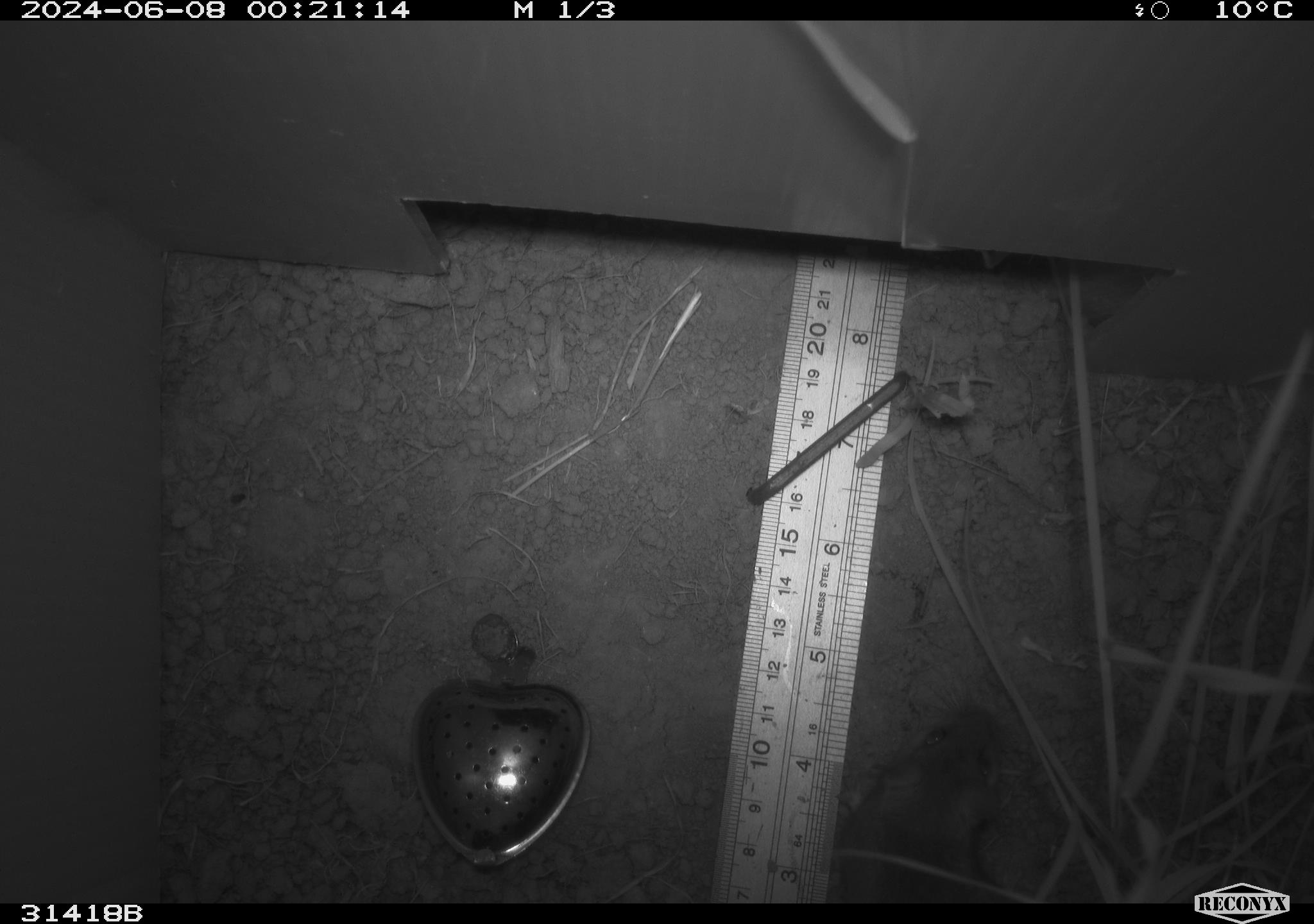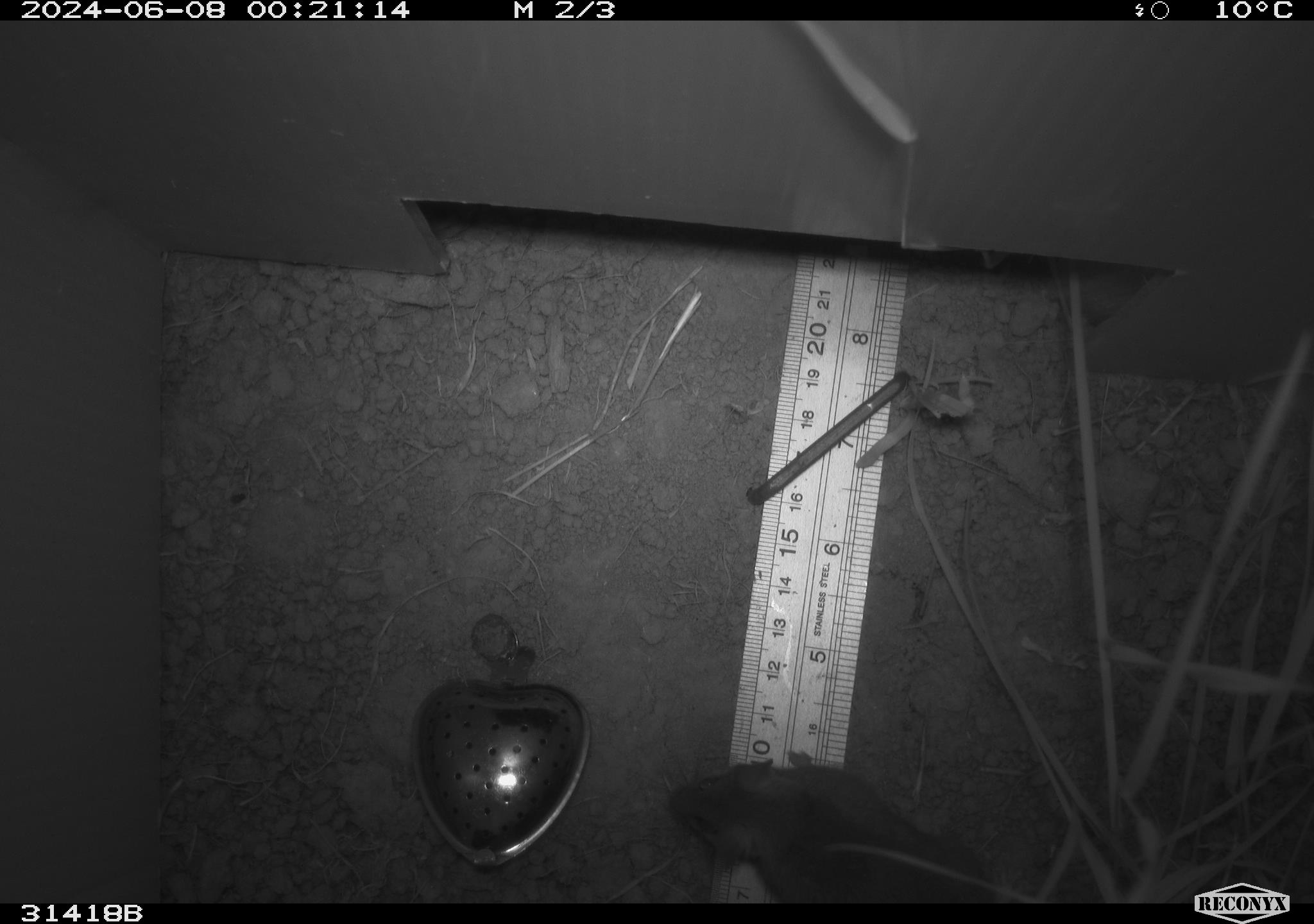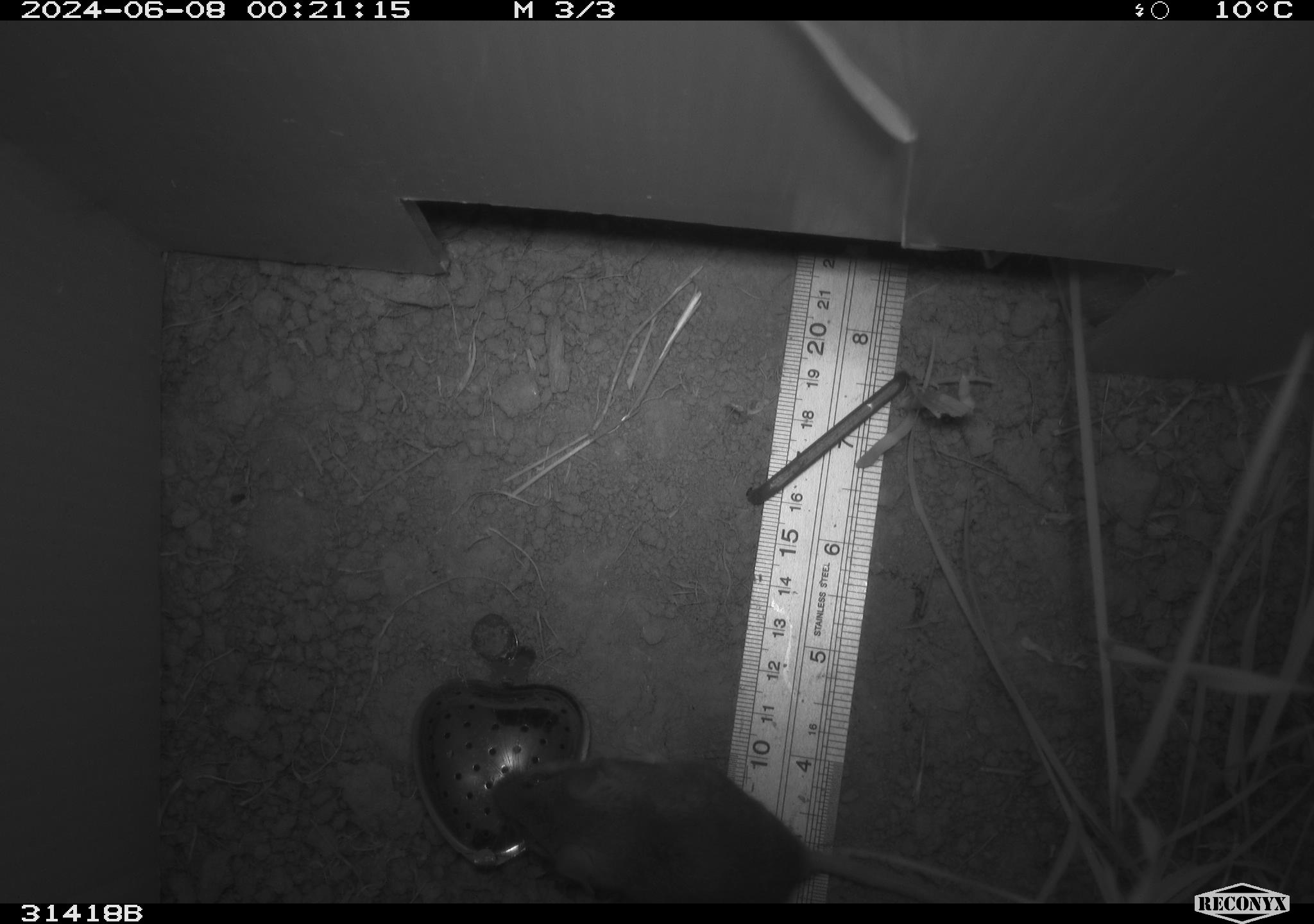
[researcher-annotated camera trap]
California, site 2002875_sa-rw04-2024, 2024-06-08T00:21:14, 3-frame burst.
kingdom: Animalia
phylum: Chordata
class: Mammalia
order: Rodentia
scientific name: Rodentia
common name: mouse species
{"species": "mouse species (Rodentia)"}